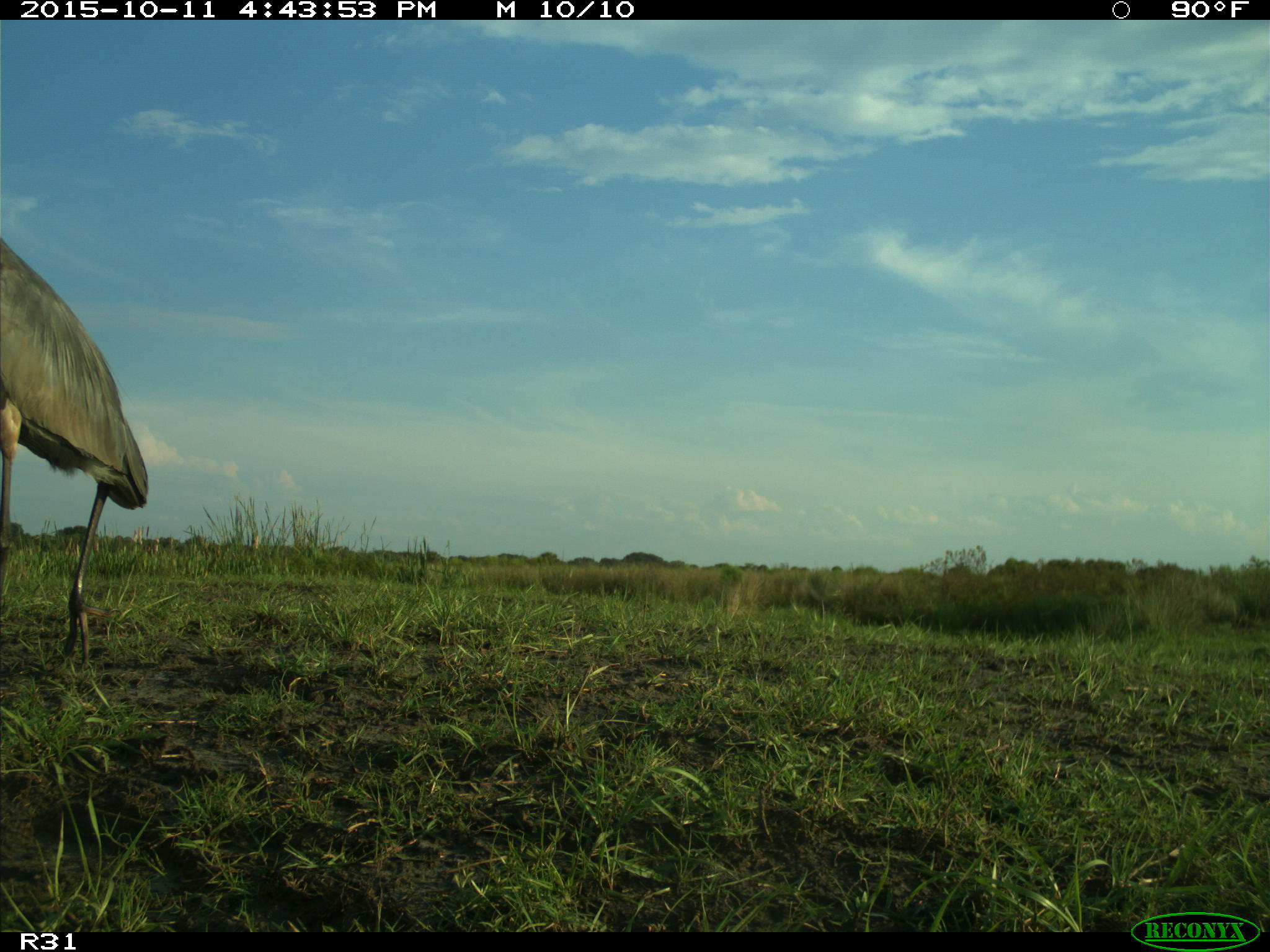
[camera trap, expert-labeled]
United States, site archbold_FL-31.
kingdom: Animalia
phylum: Chordata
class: Aves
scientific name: Aves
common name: birds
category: unidentified bird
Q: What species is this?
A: Unidentified bird (birds) (Aves).